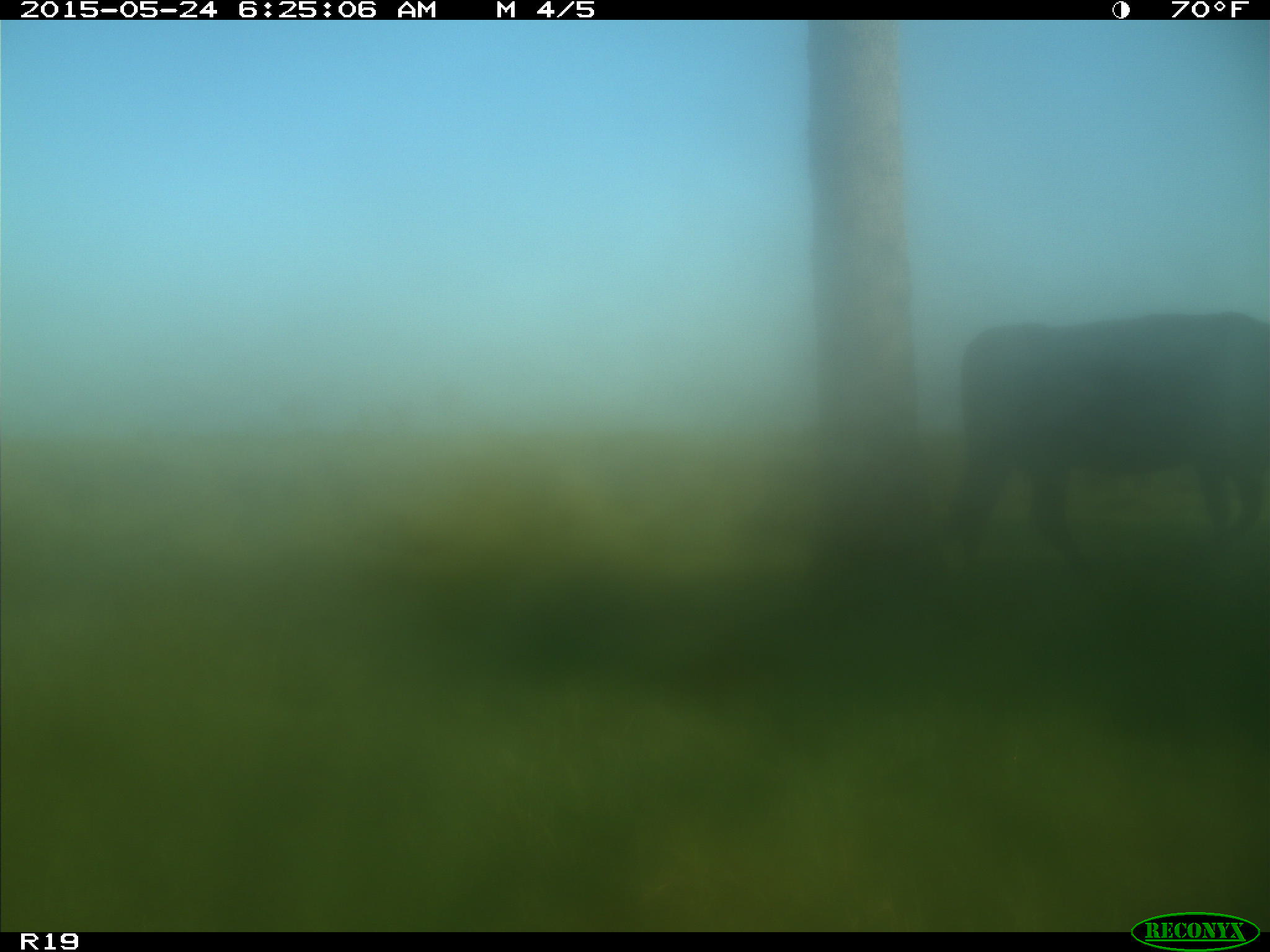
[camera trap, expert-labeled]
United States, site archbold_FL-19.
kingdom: Animalia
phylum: Chordata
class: Mammalia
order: Artiodactyla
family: Bovidae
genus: Bos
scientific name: Bos taurus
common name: domestic cow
Bos taurus (domestic cow).